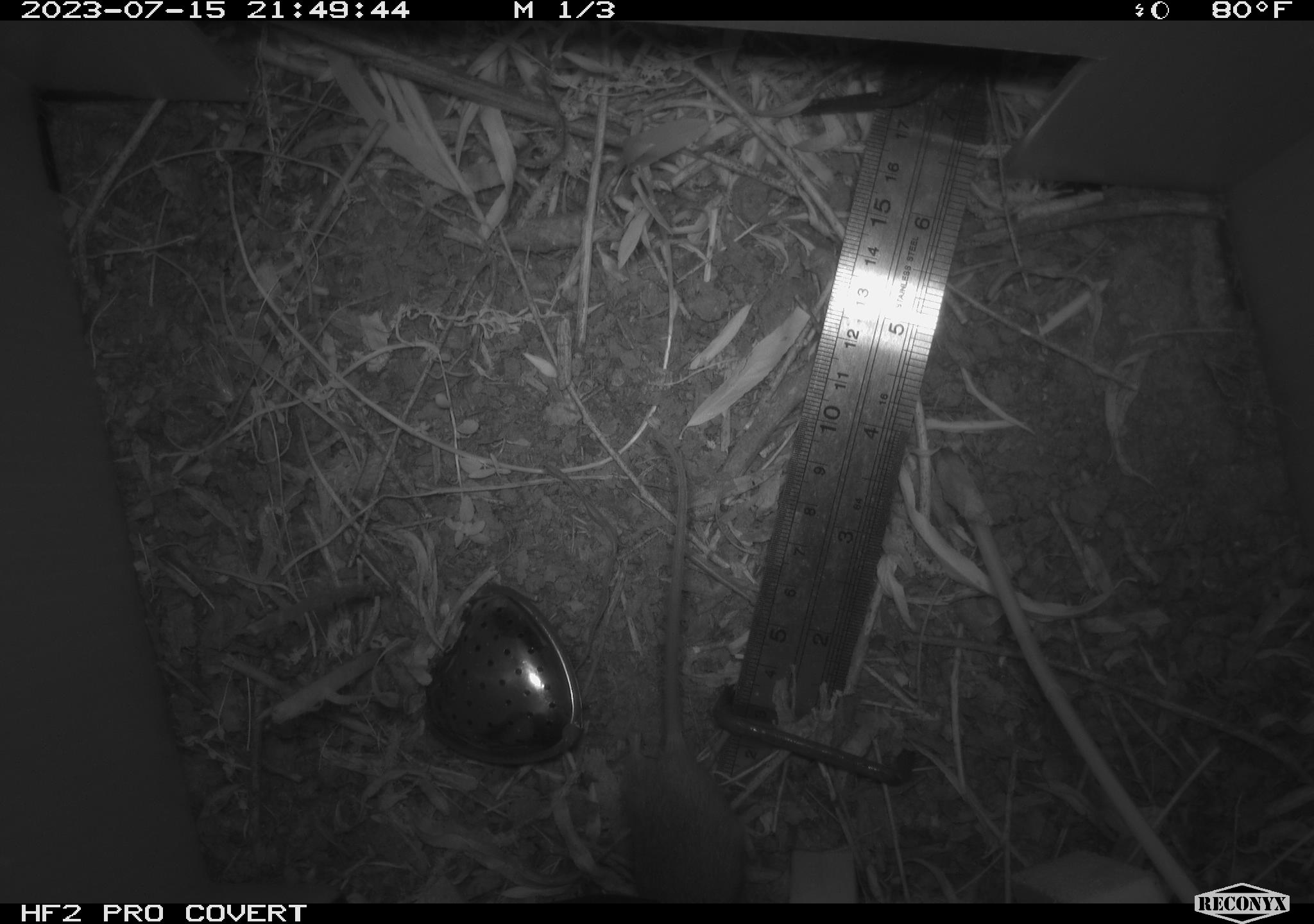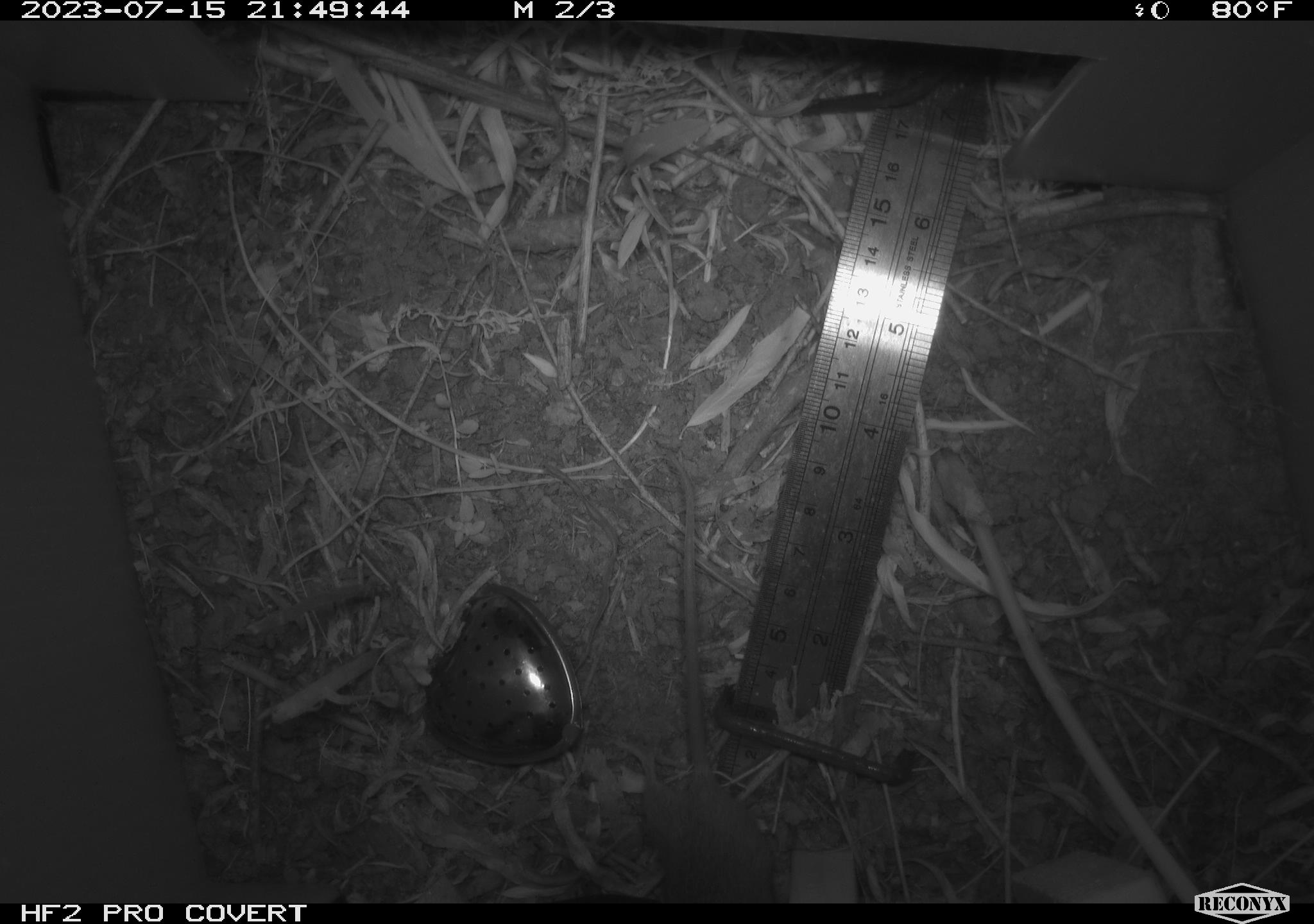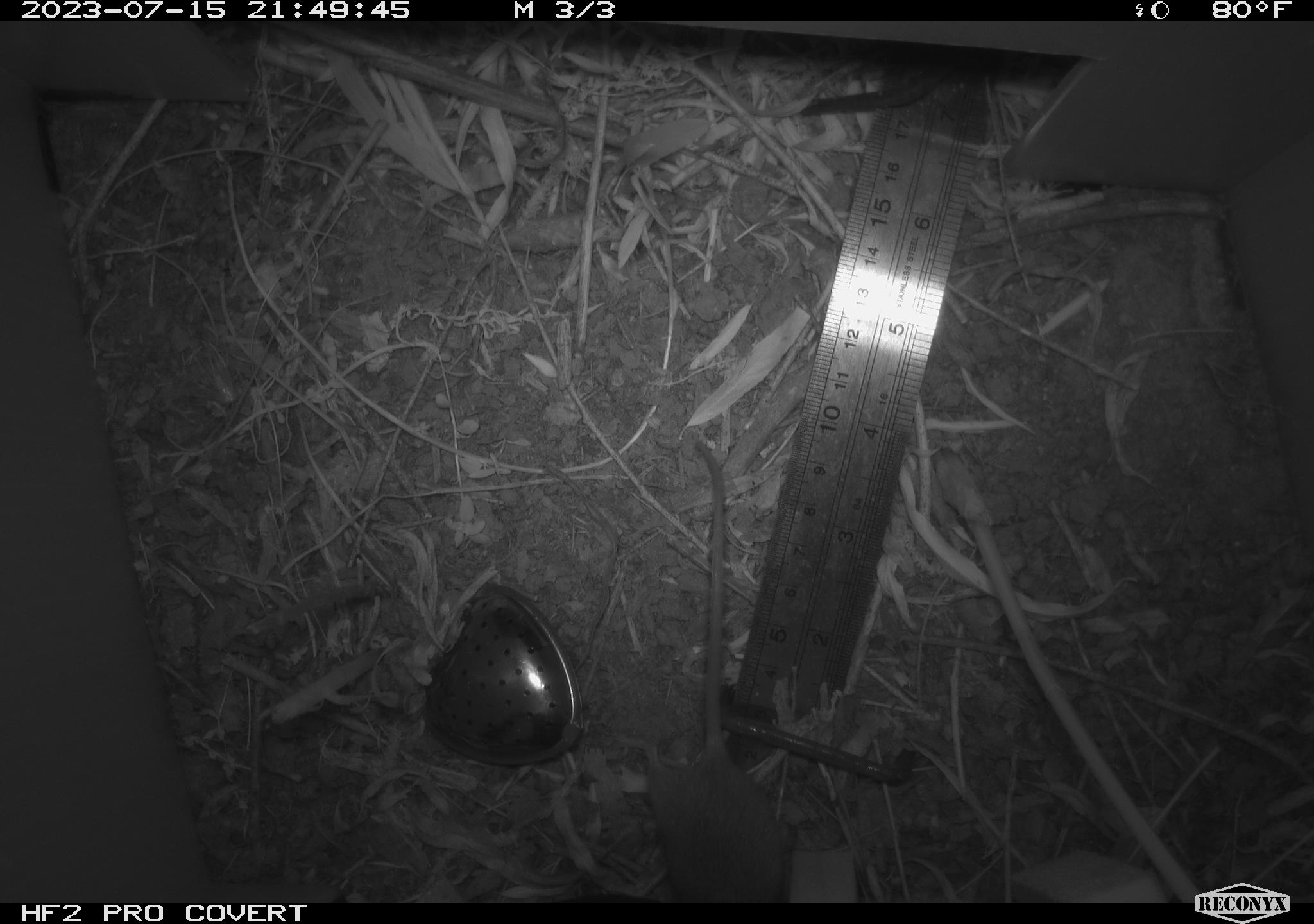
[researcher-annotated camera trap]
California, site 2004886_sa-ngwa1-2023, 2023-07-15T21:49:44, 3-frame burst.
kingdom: Animalia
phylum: Chordata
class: Mammalia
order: Rodentia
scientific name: Rodentia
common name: mouse species